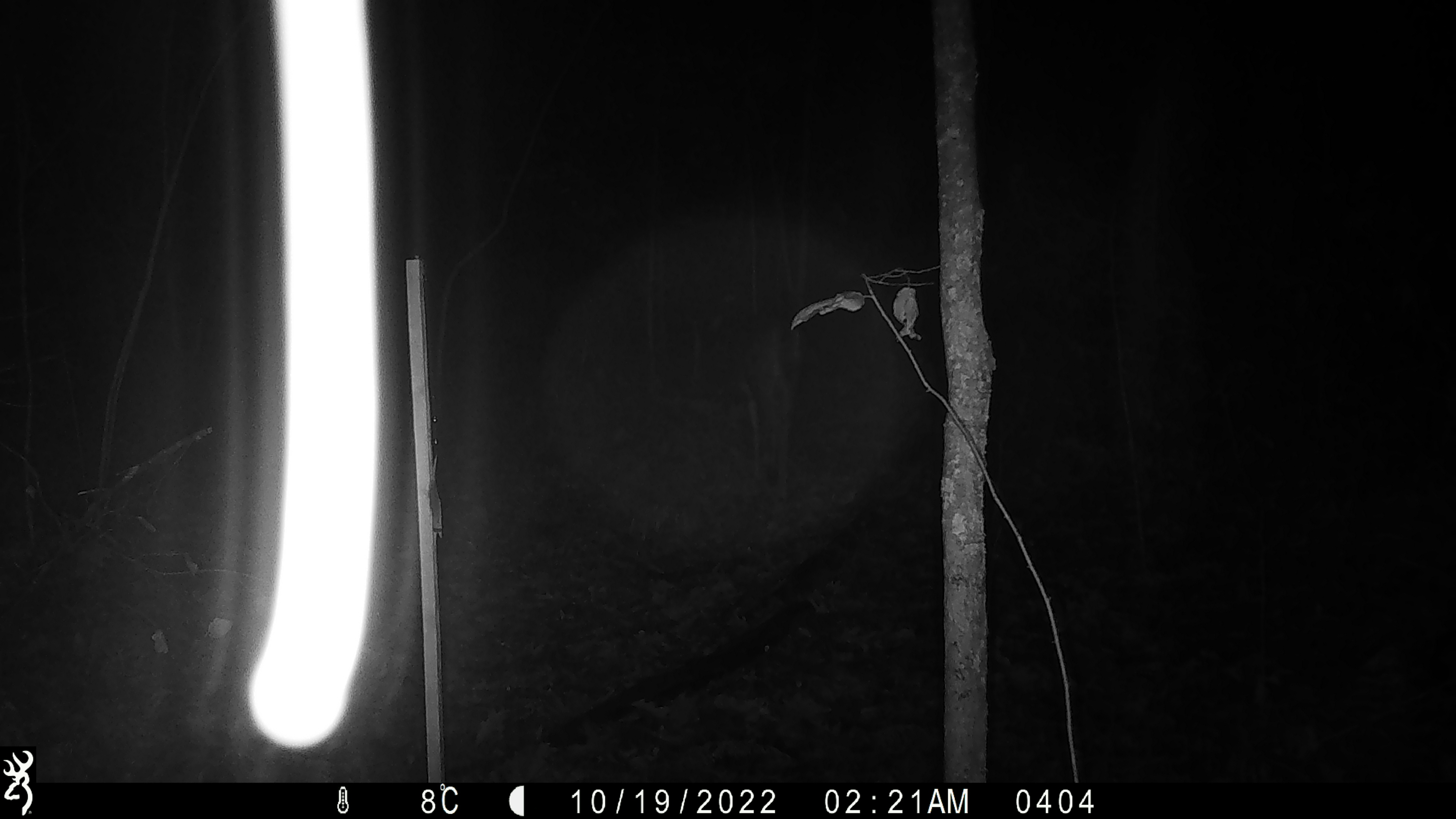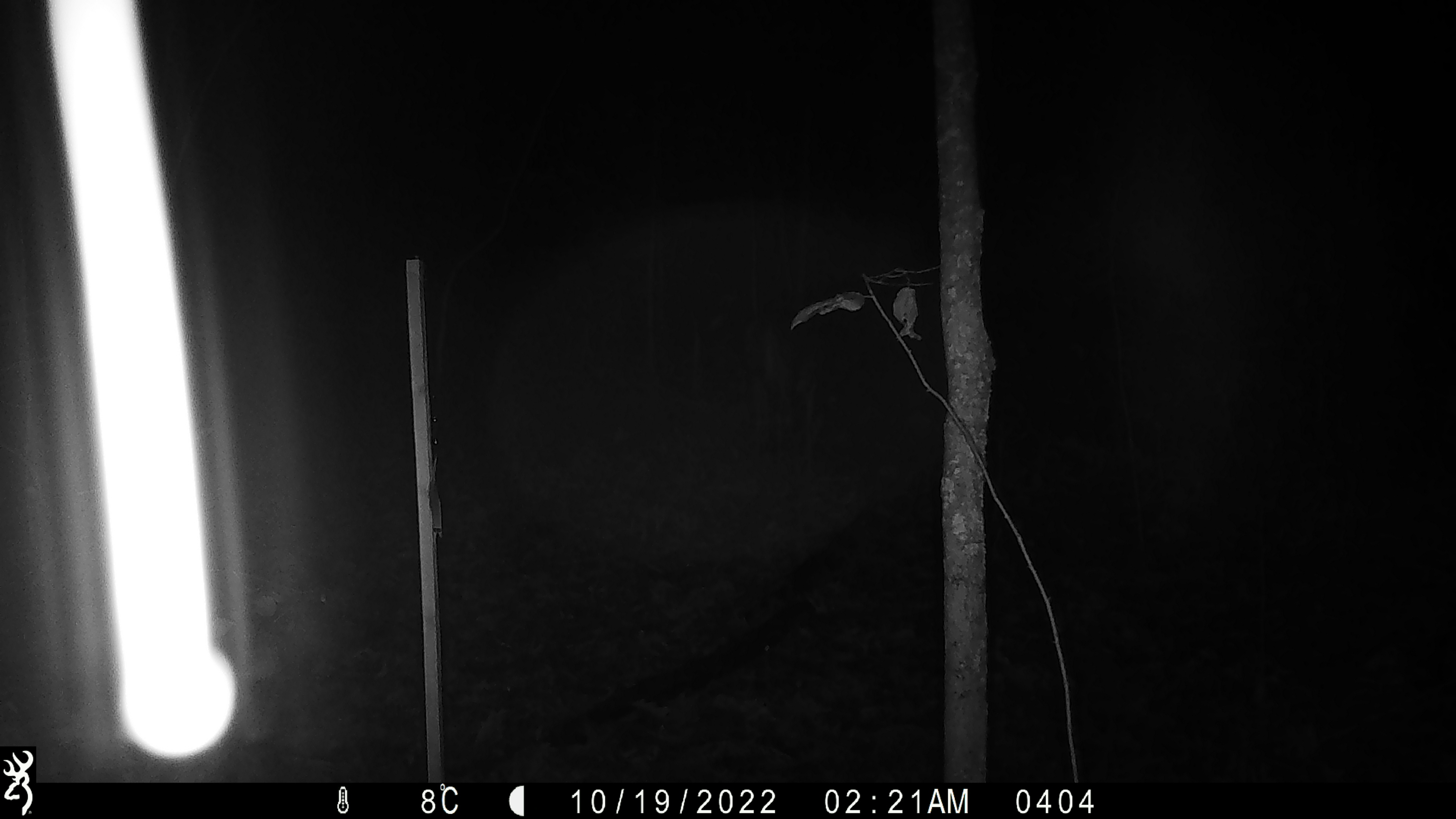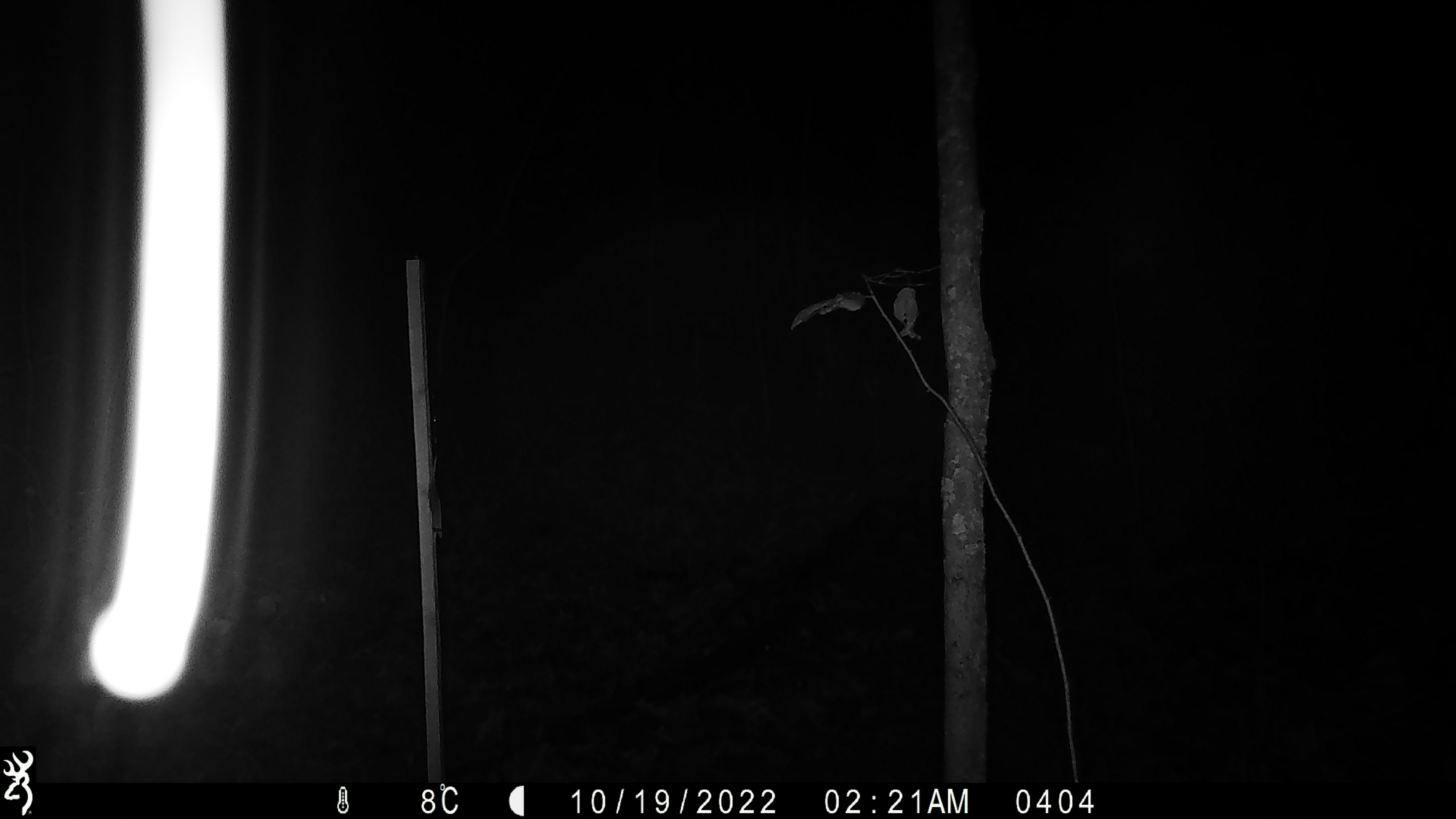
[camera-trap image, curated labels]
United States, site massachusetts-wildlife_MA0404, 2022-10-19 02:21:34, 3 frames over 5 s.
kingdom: Animalia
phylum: Chordata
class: Mammalia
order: Artiodactyla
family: Cervidae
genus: Odocoileus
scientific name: Odocoileus virginianus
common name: white-tailed deer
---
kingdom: Animalia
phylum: Arthropoda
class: Insecta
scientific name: Insecta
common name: insect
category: insect sp.